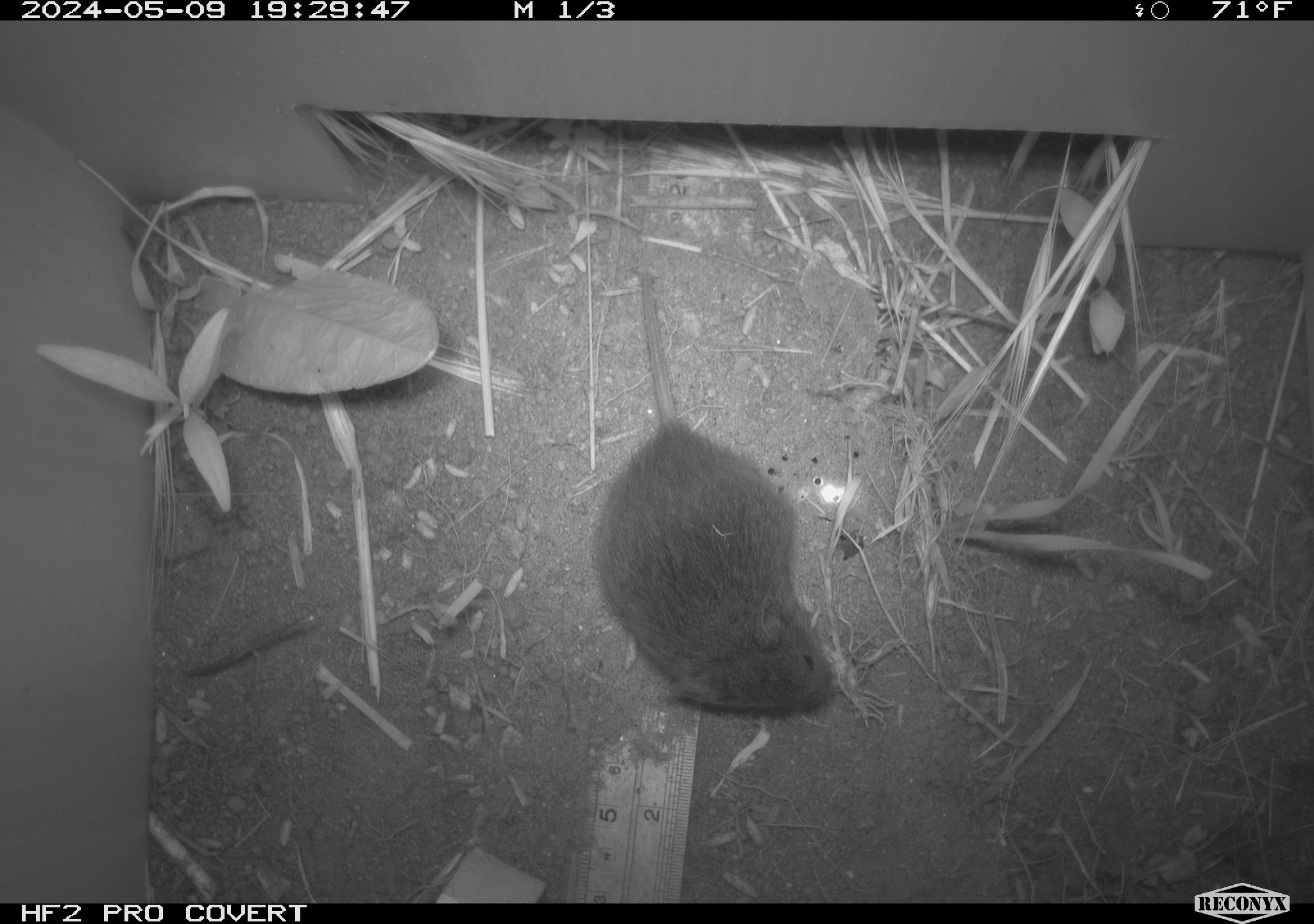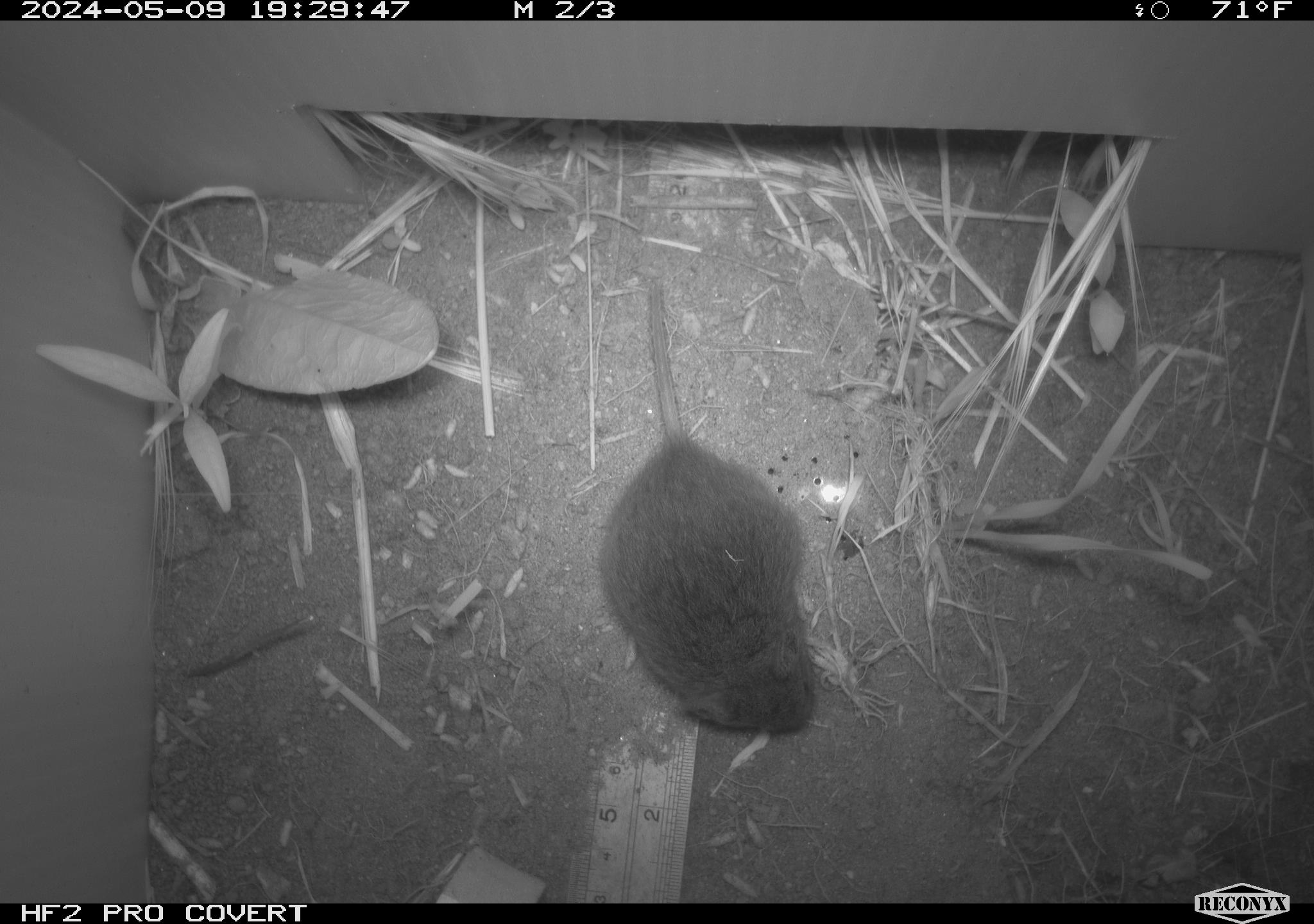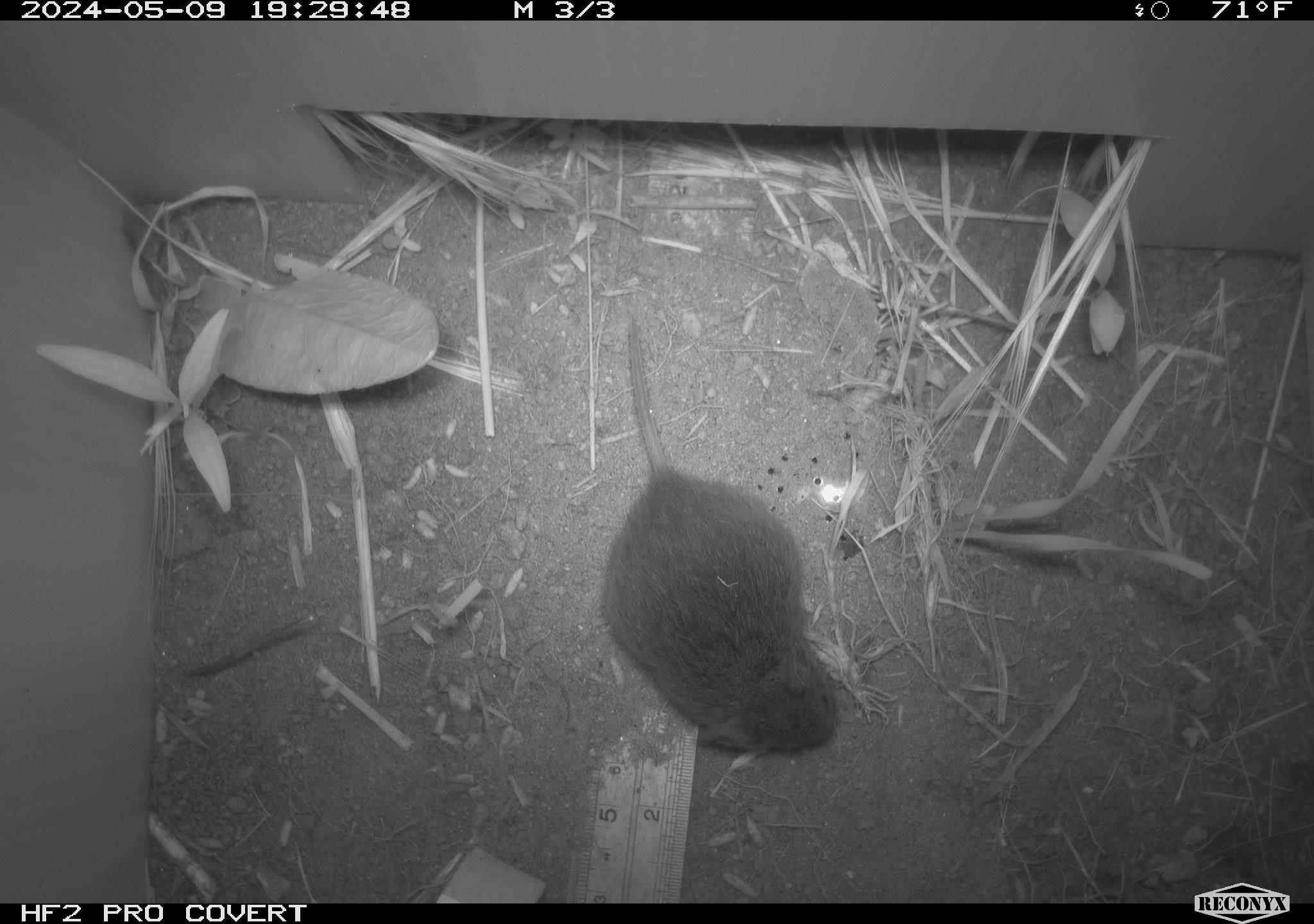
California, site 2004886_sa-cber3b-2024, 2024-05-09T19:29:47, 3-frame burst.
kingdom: Animalia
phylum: Chordata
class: Mammalia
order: Rodentia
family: Cricetidae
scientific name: Arvicolinae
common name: voles, lemmings, and muskrats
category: arvicolinae subfamily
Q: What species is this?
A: Arvicolinae subfamily (voles, lemmings, and muskrats) (Arvicolinae).